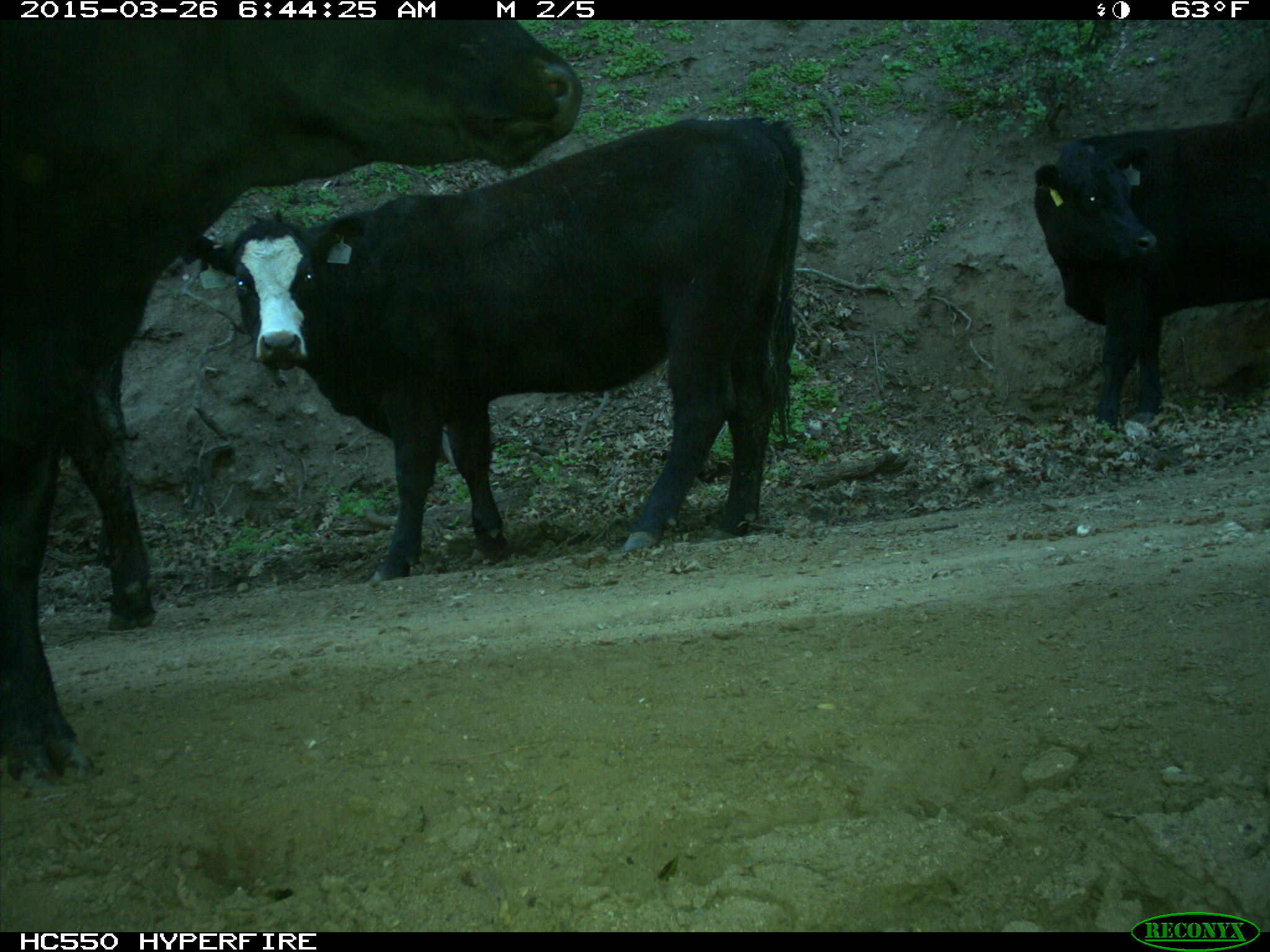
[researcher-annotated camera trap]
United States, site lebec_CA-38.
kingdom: Animalia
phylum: Chordata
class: Mammalia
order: Artiodactyla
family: Bovidae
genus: Bos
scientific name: Bos taurus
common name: domestic cow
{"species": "Bos taurus (domestic cow)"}